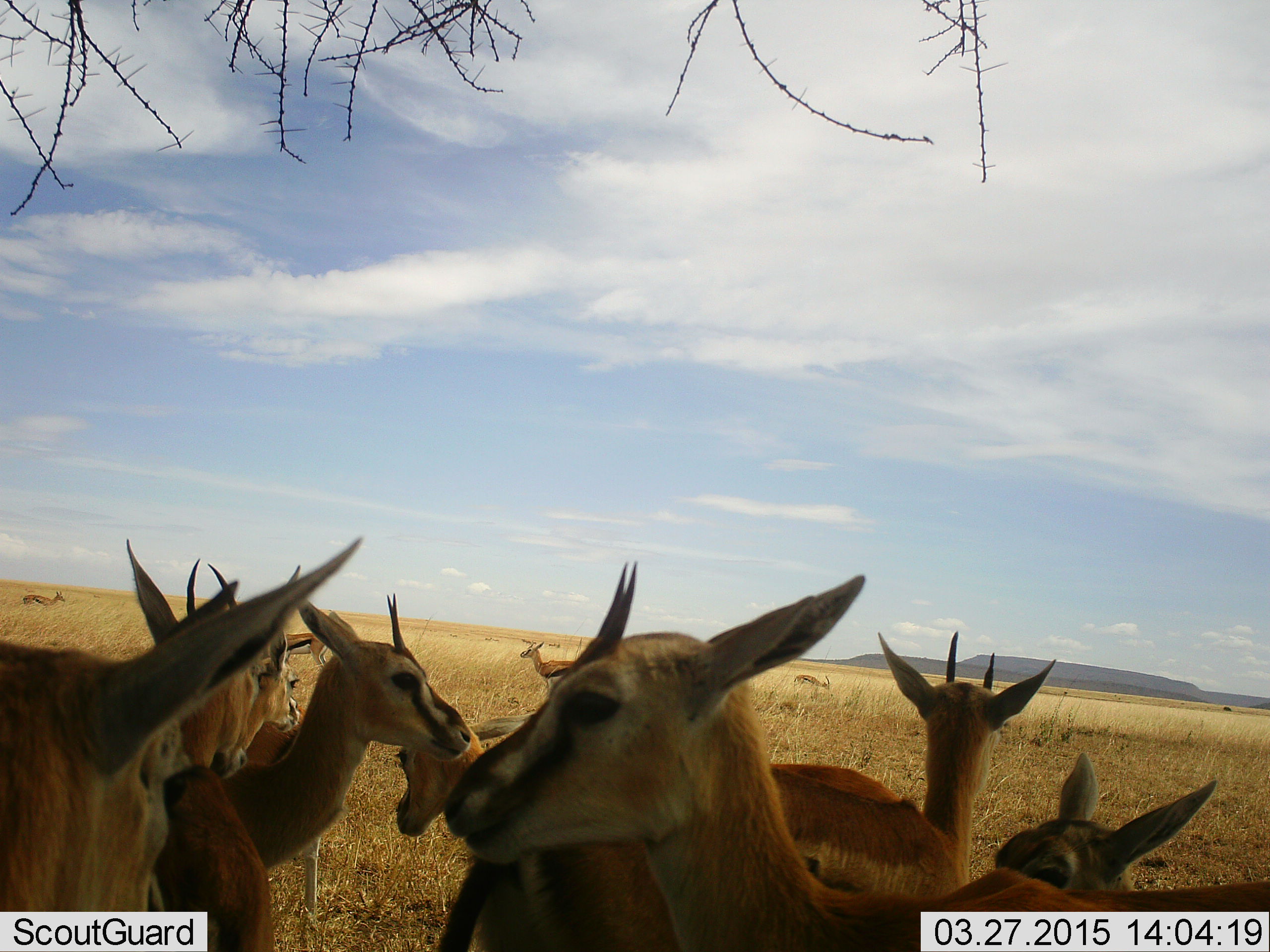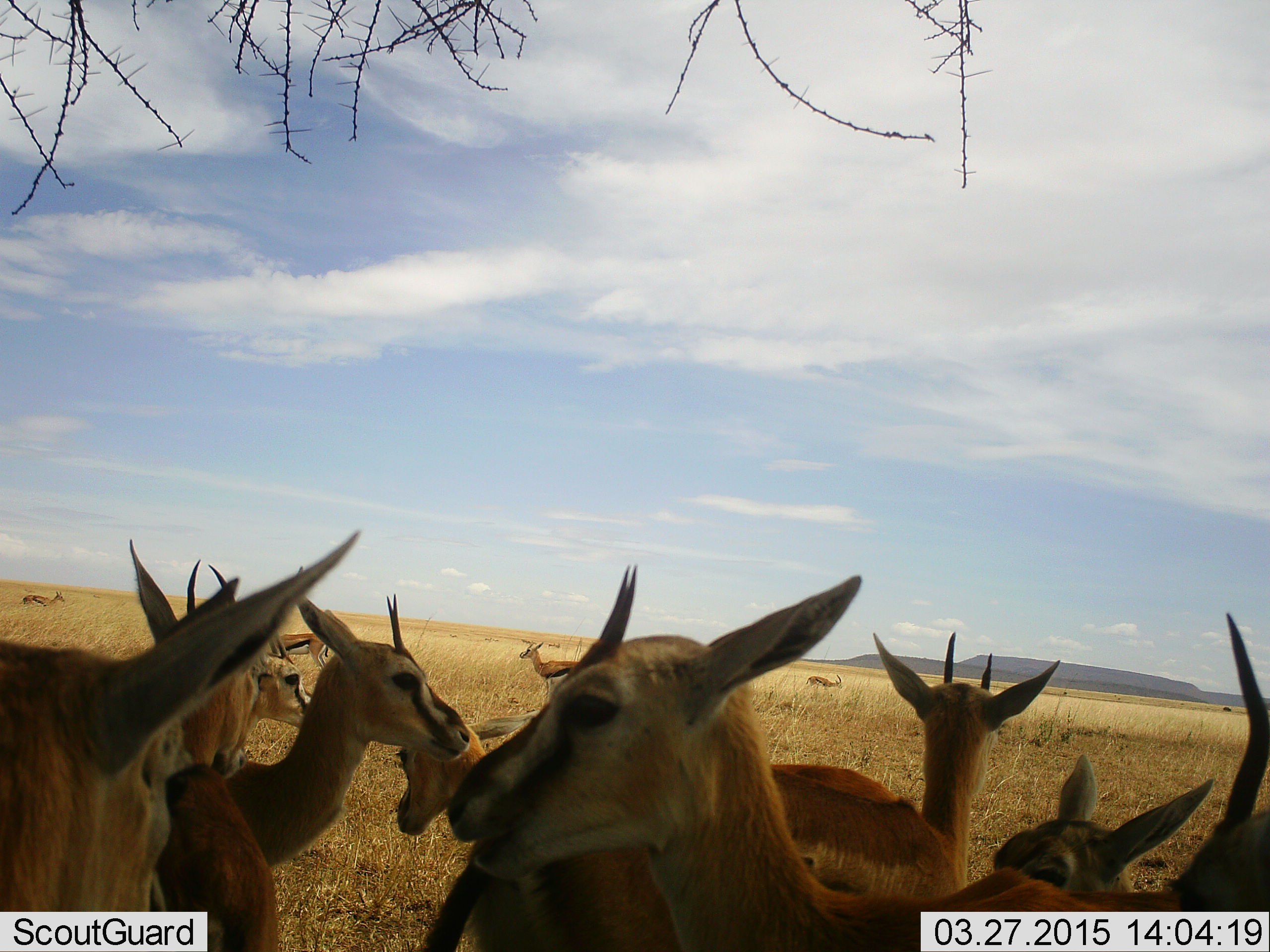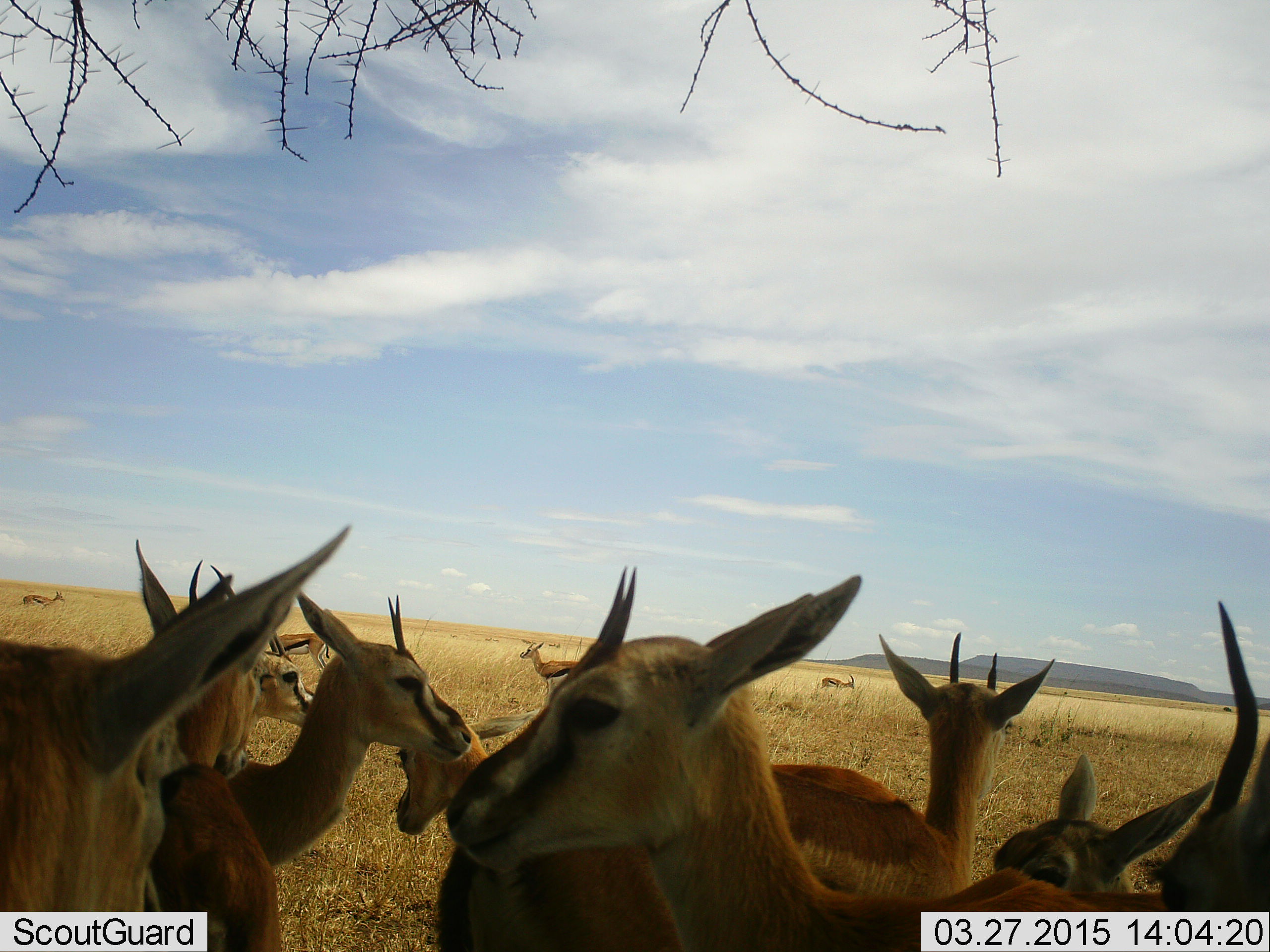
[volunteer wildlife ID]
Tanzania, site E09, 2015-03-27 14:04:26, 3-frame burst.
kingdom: Animalia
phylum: Chordata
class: Mammalia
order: Artiodactyla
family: Bovidae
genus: Eudorcas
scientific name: Eudorcas thomsonii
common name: thomson's gazelle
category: gazellethomsons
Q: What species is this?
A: Gazellethomsons (thomson's gazelle) (Eudorcas thomsonii).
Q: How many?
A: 11-50.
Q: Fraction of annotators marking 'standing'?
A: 90%.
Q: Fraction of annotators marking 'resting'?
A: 10%.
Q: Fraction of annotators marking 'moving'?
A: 40%.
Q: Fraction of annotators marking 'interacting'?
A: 10%.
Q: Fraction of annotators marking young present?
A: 30%.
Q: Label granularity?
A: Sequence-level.